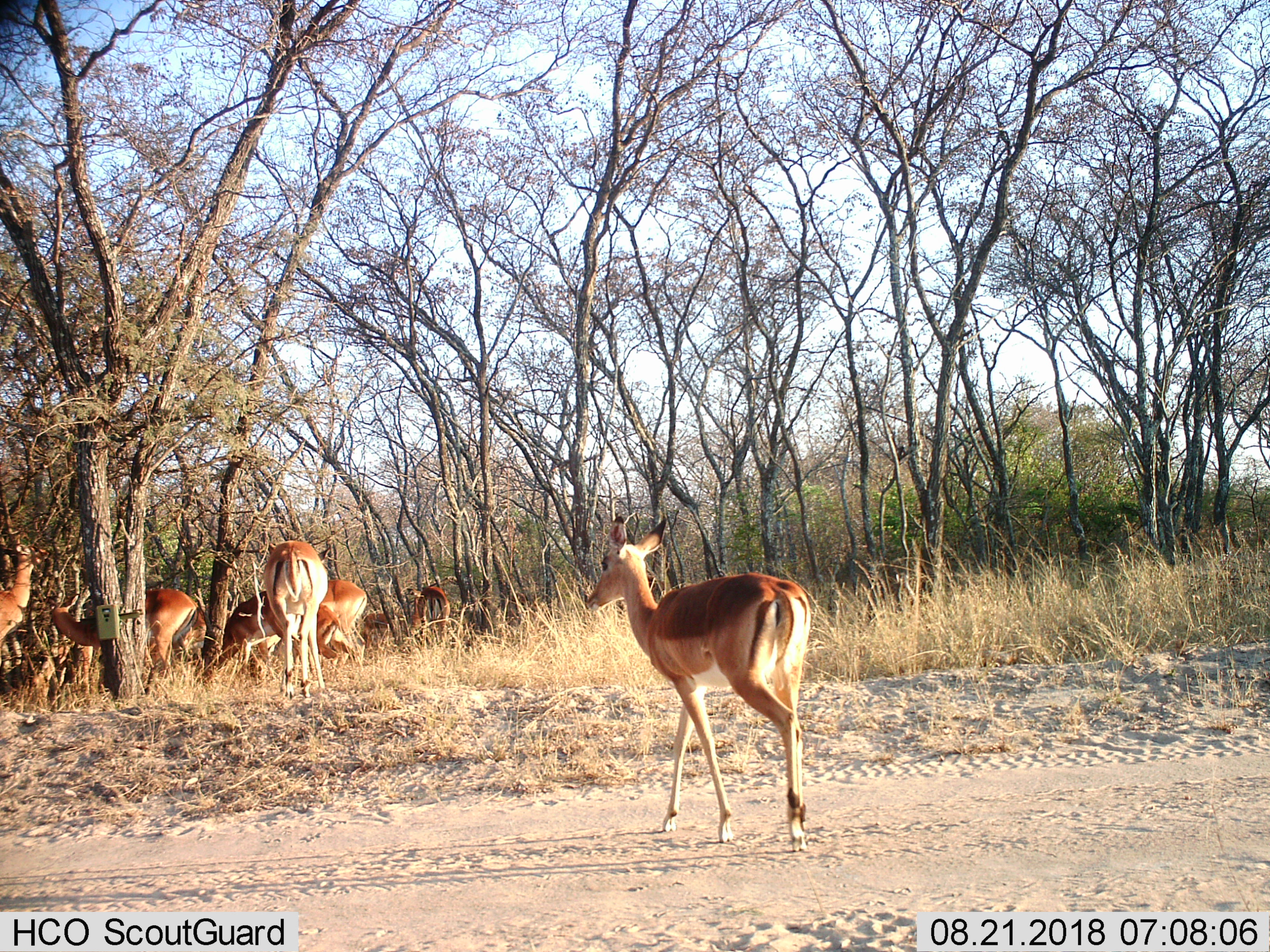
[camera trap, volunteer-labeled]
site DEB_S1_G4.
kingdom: Animalia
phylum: Chordata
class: Mammalia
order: Artiodactyla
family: Bovidae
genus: Aepyceros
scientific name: Aepyceros melampus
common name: impala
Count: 9.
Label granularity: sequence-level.